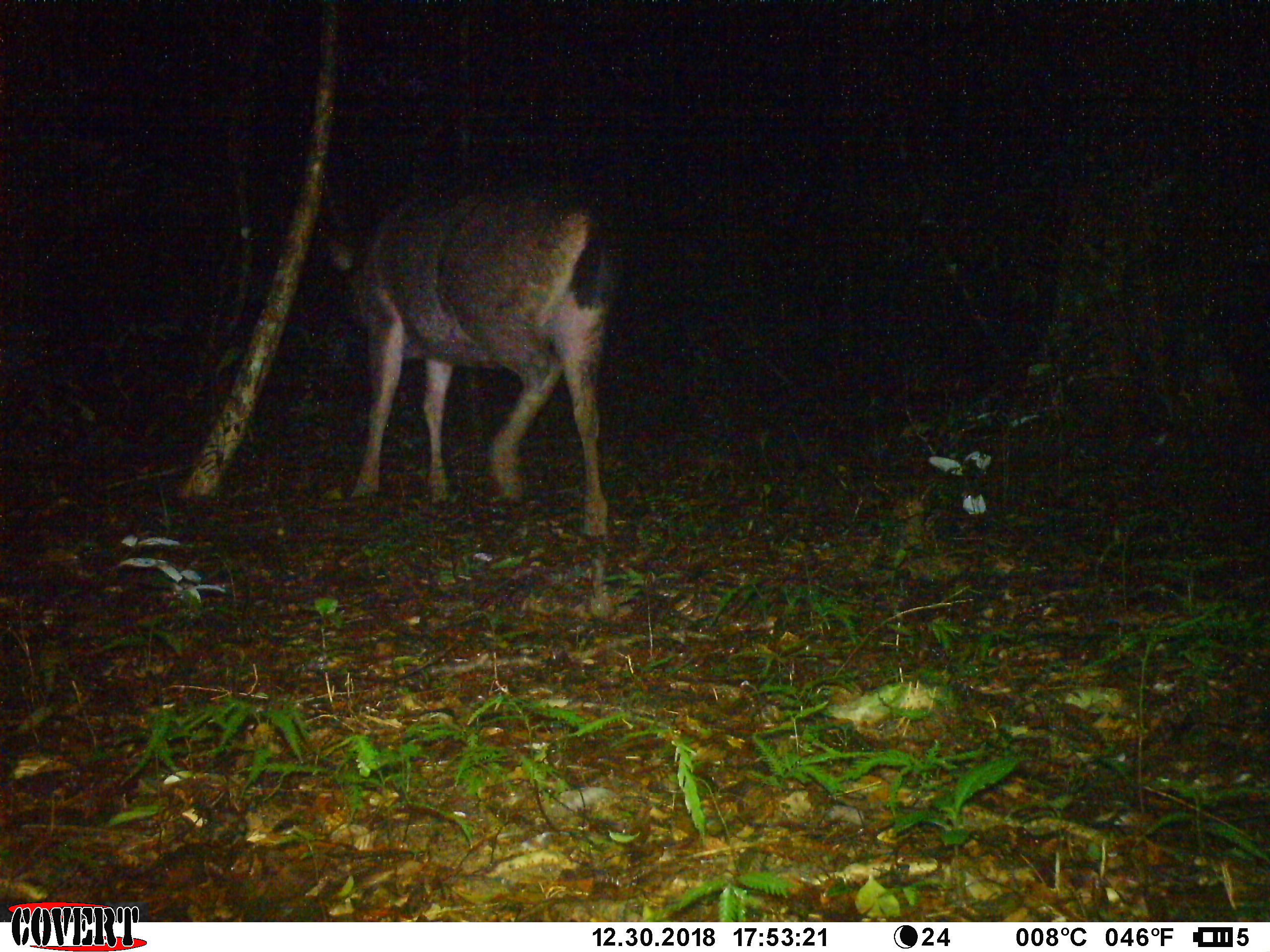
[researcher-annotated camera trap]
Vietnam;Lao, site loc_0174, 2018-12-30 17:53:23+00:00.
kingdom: Animalia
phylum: Chordata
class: Mammalia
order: Artiodactyla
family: Cervidae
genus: Rusa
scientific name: Rusa unicolor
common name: sambar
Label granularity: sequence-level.